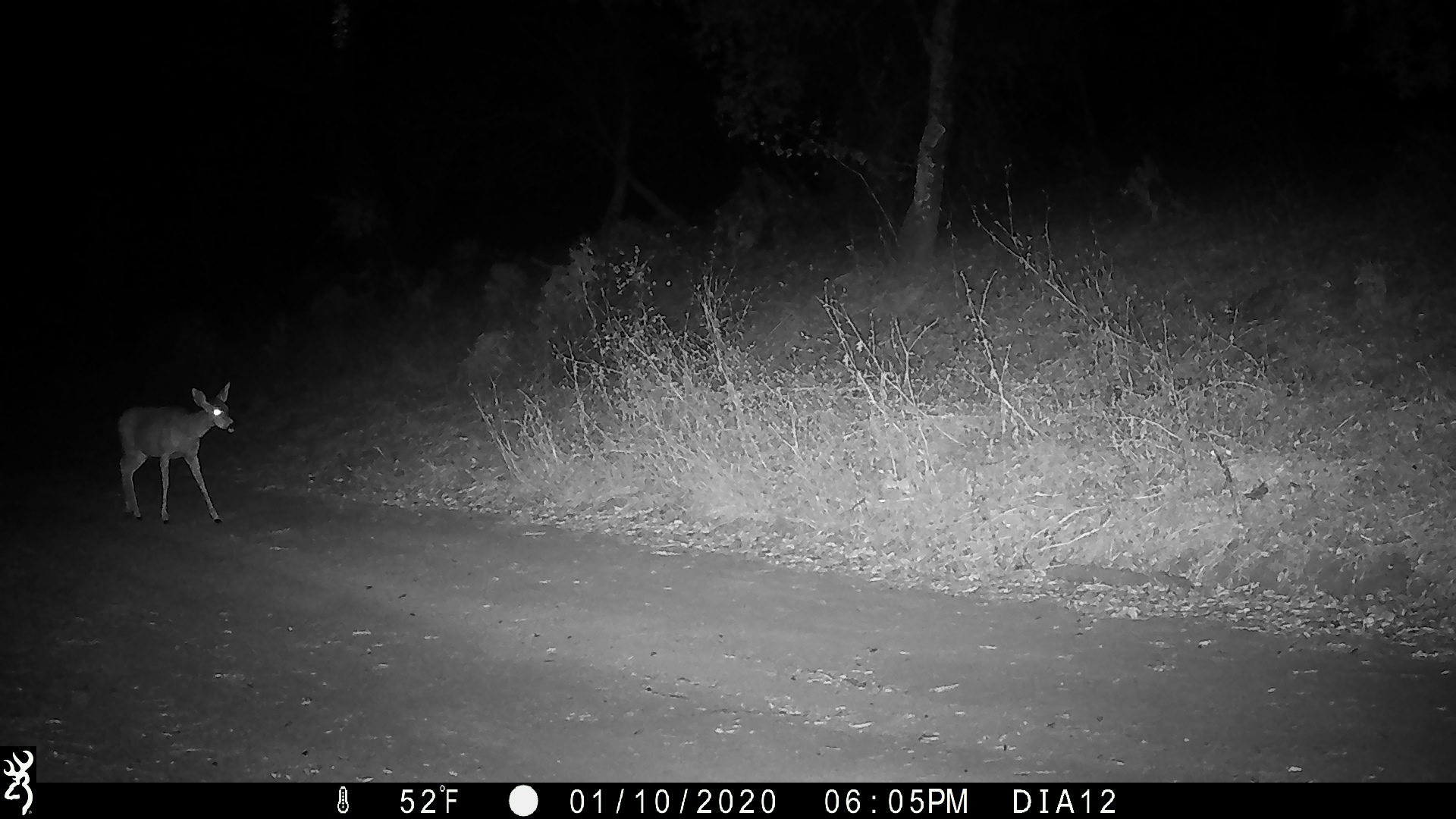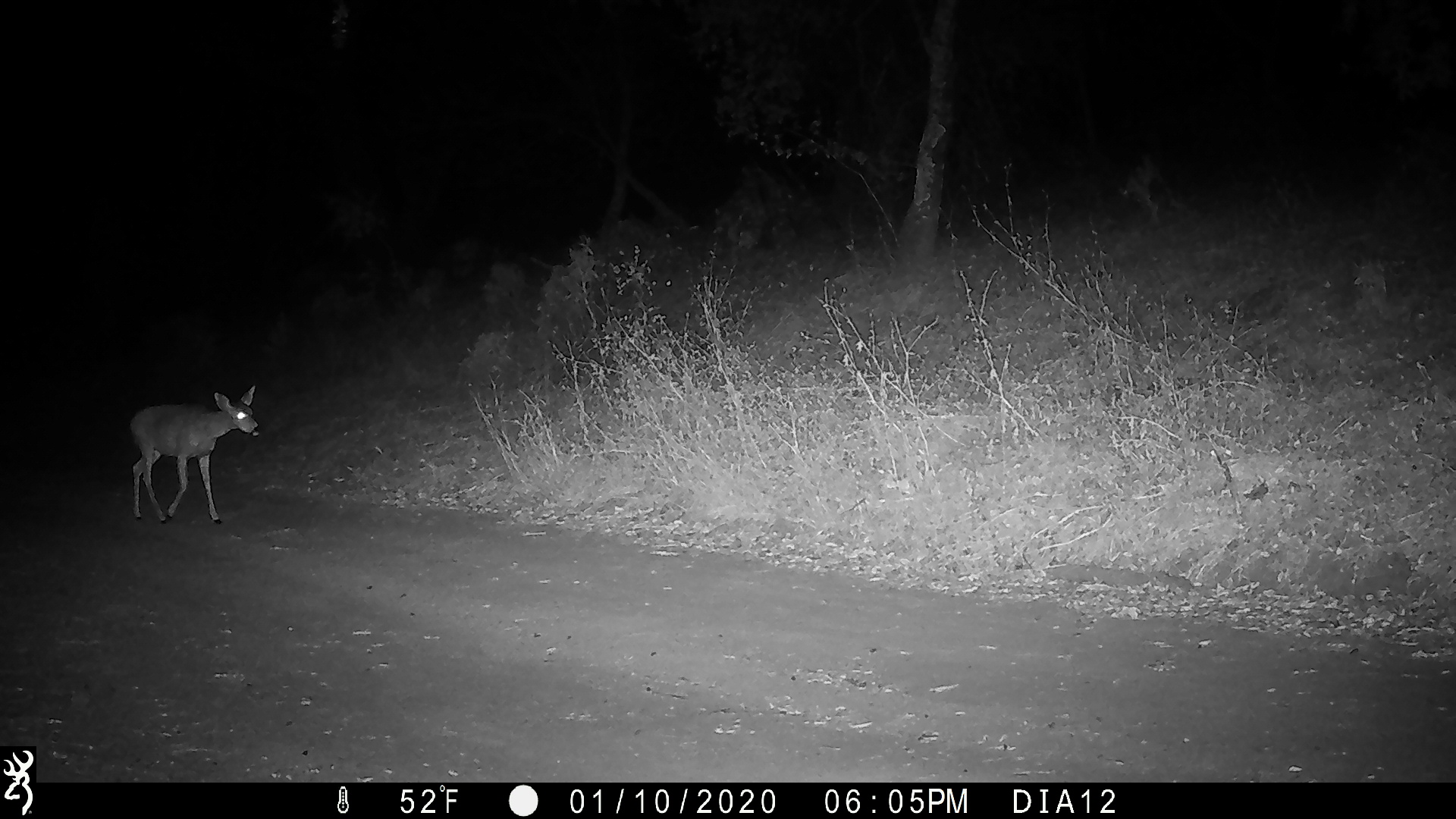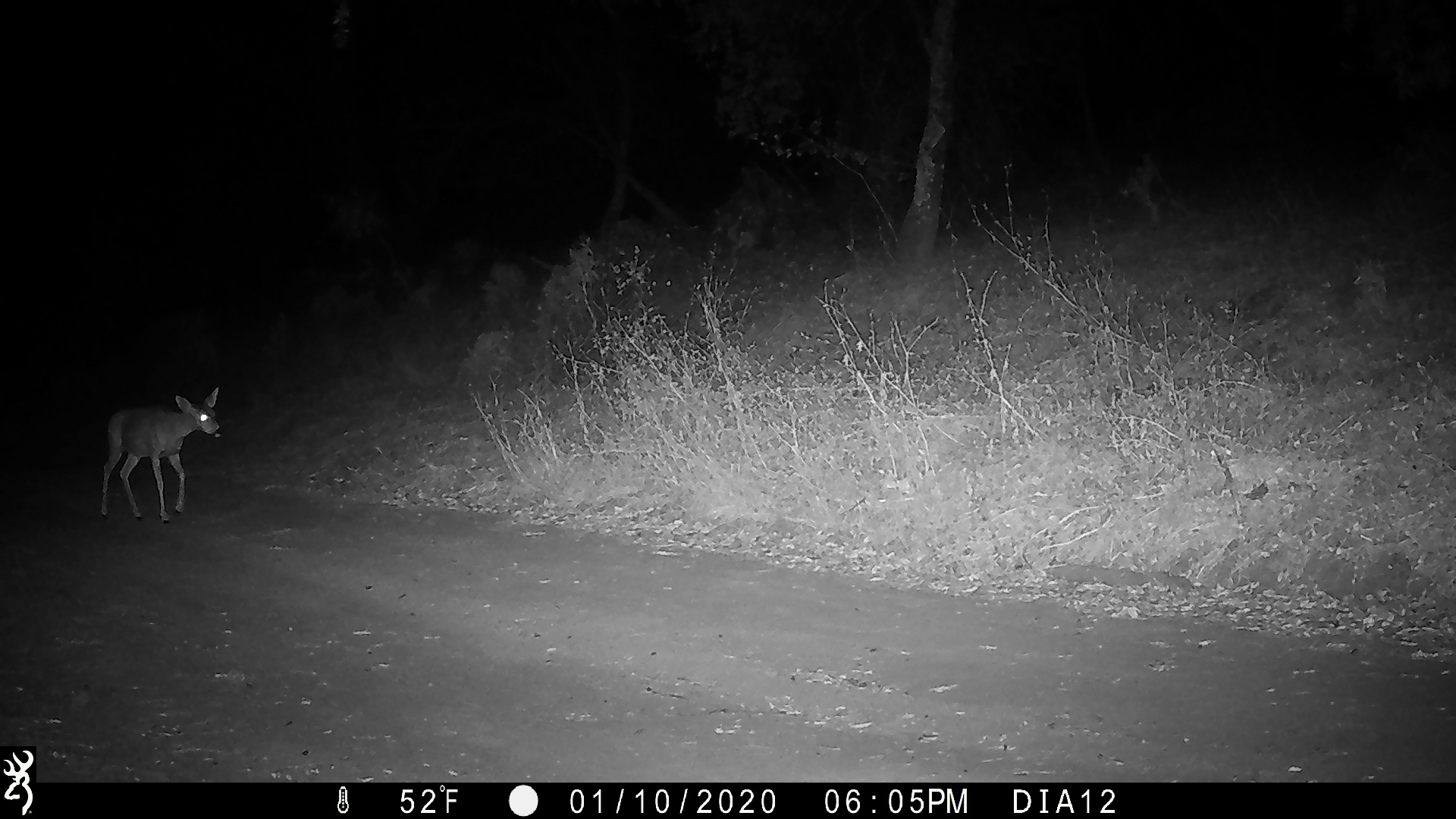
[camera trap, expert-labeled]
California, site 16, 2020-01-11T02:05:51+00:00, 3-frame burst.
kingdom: Animalia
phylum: Chordata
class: Mammalia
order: Artiodactyla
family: Cervidae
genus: Odocoileus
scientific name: Odocoileus hemionus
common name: mule deer